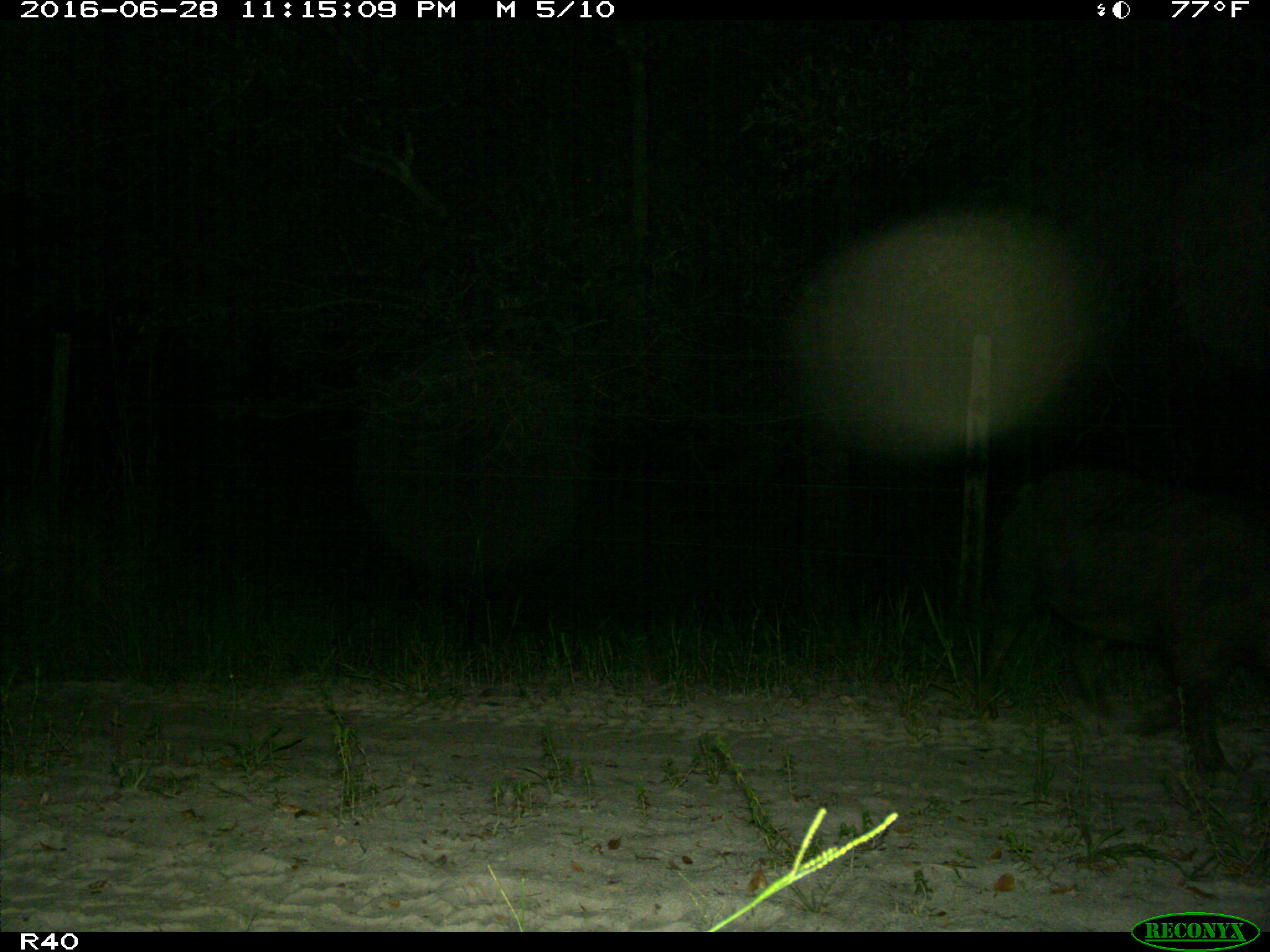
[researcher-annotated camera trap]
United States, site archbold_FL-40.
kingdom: Animalia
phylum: Chordata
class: Mammalia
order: Artiodactyla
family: Suidae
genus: Sus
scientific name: Sus scrofa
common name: wild boar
Sus scrofa (wild boar).